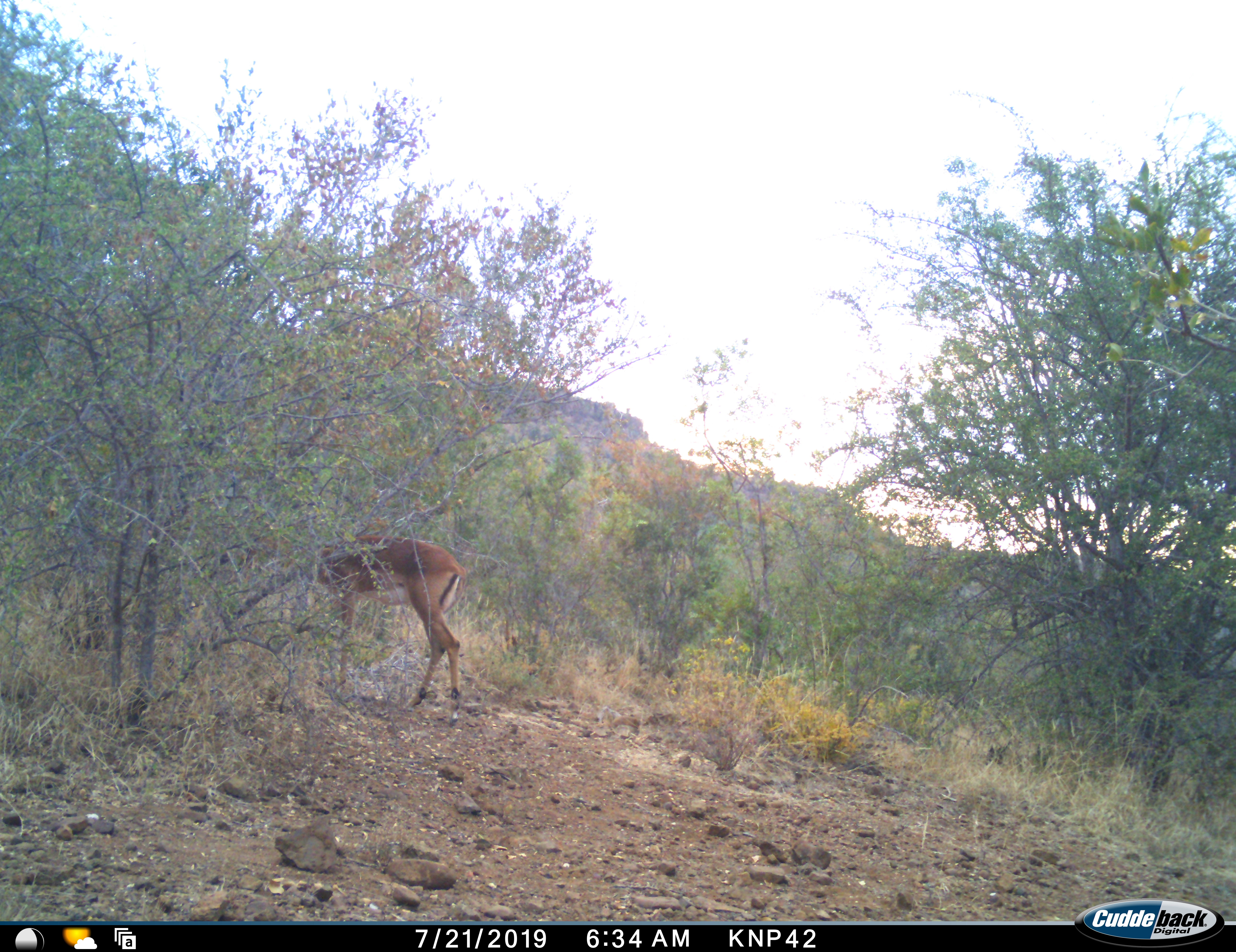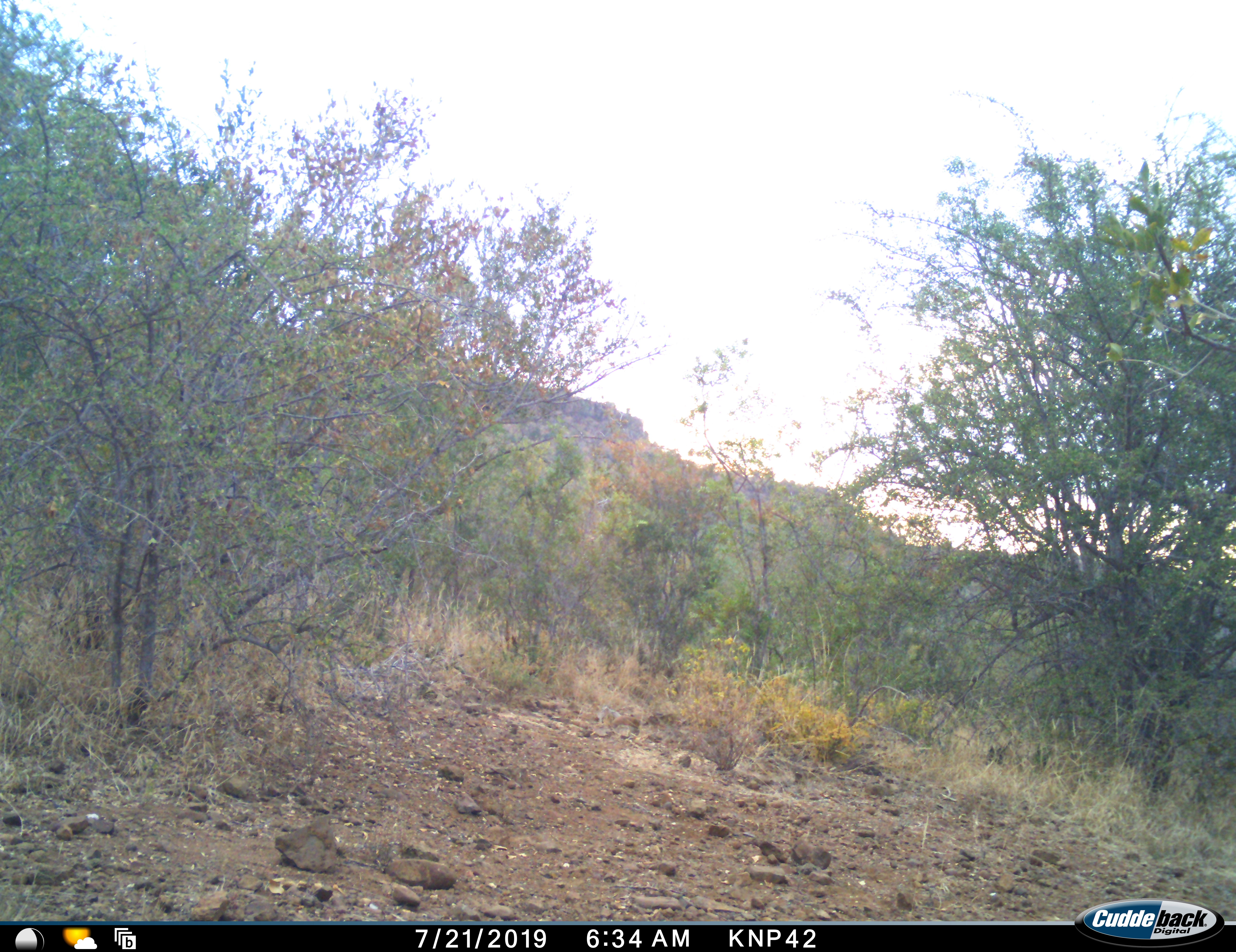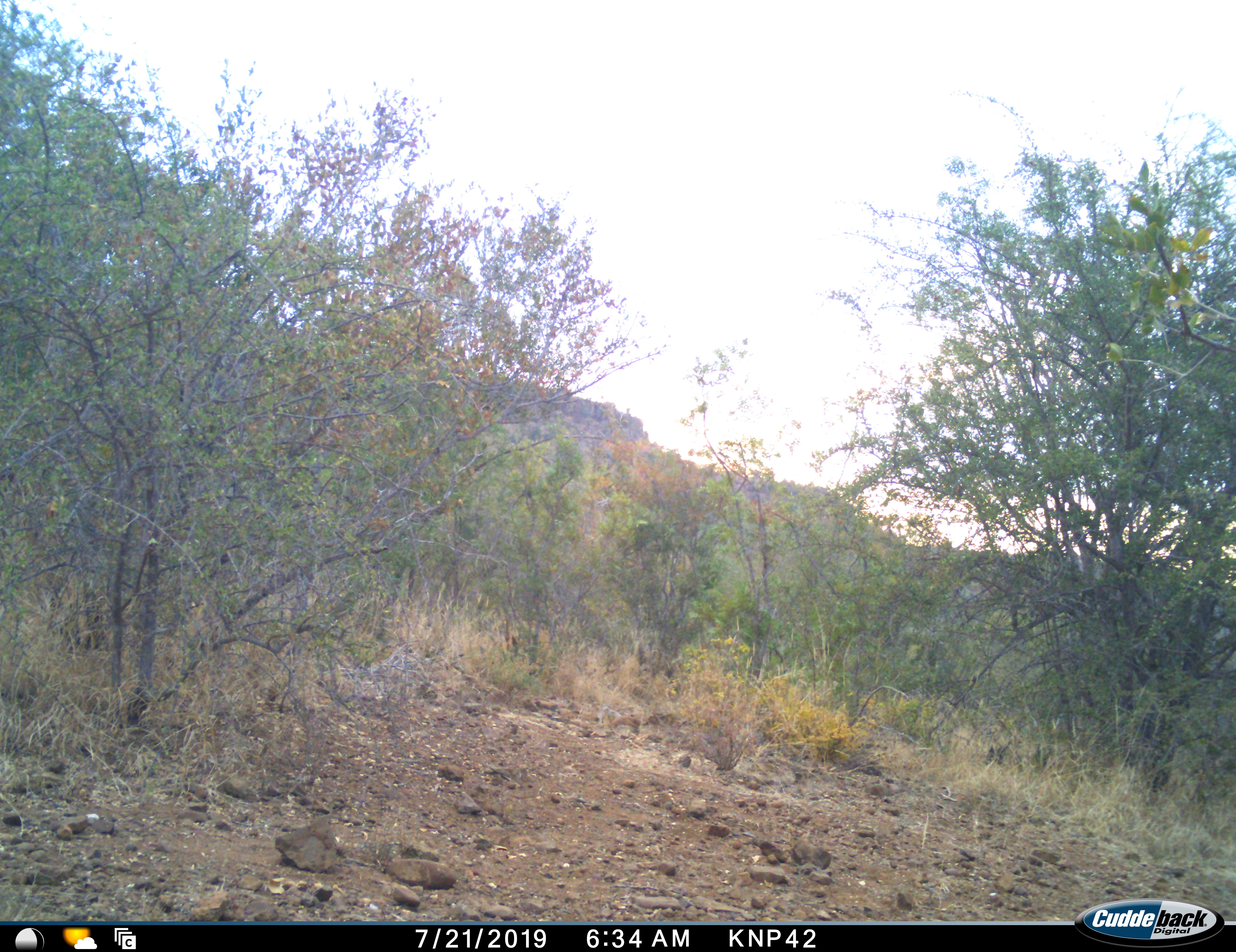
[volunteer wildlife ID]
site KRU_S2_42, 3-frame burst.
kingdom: Animalia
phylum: Chordata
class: Mammalia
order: Artiodactyla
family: Bovidae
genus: Aepyceros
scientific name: Aepyceros melampus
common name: impala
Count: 1.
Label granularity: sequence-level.